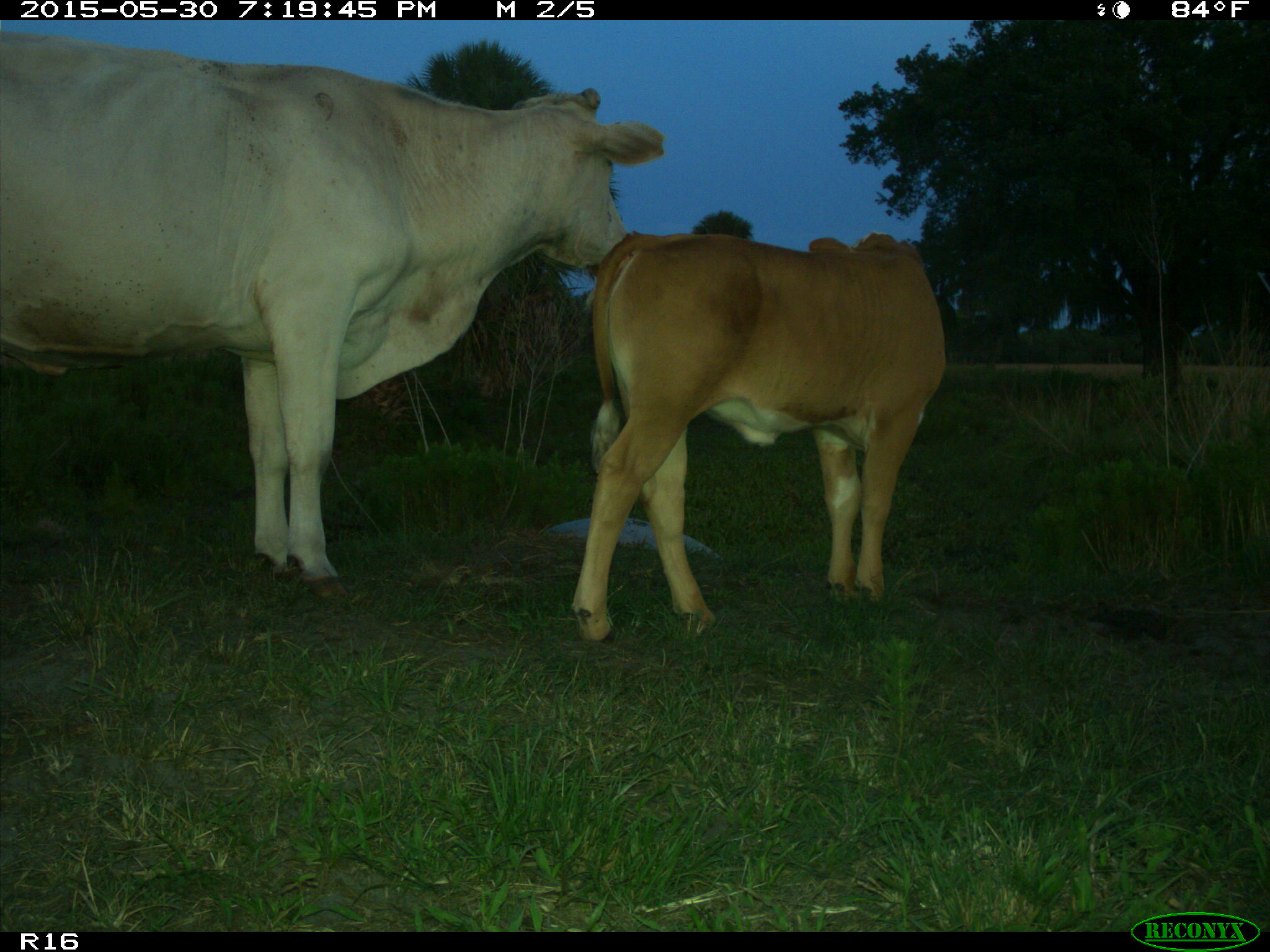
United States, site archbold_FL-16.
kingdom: Animalia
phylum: Chordata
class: Mammalia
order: Artiodactyla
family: Bovidae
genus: Bos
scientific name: Bos taurus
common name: domestic cow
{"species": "Bos taurus (domestic cow)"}